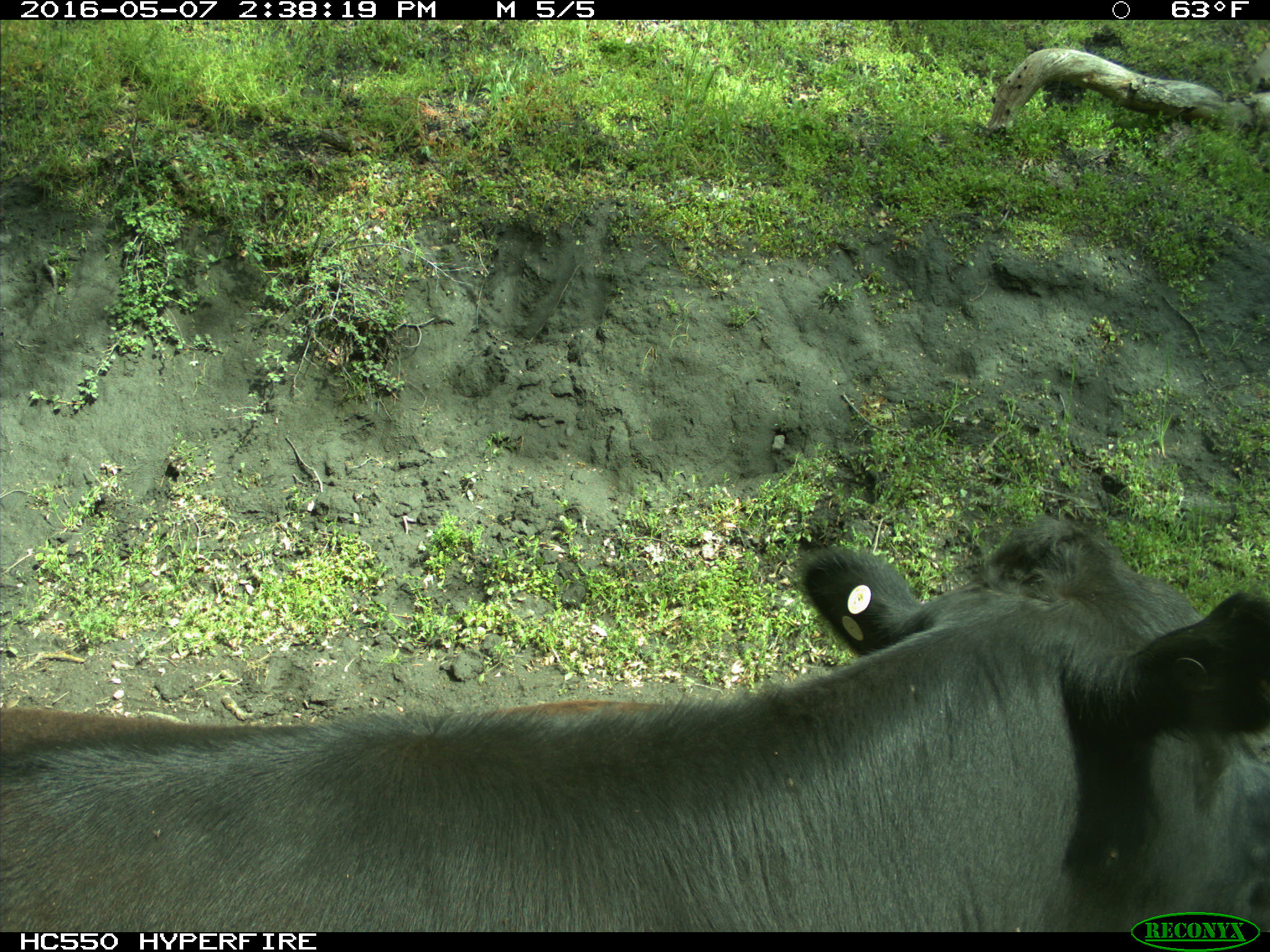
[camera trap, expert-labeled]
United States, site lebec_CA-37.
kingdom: Animalia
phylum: Chordata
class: Mammalia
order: Artiodactyla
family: Bovidae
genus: Bos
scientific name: Bos taurus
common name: domestic cow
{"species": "Bos taurus (domestic cow)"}